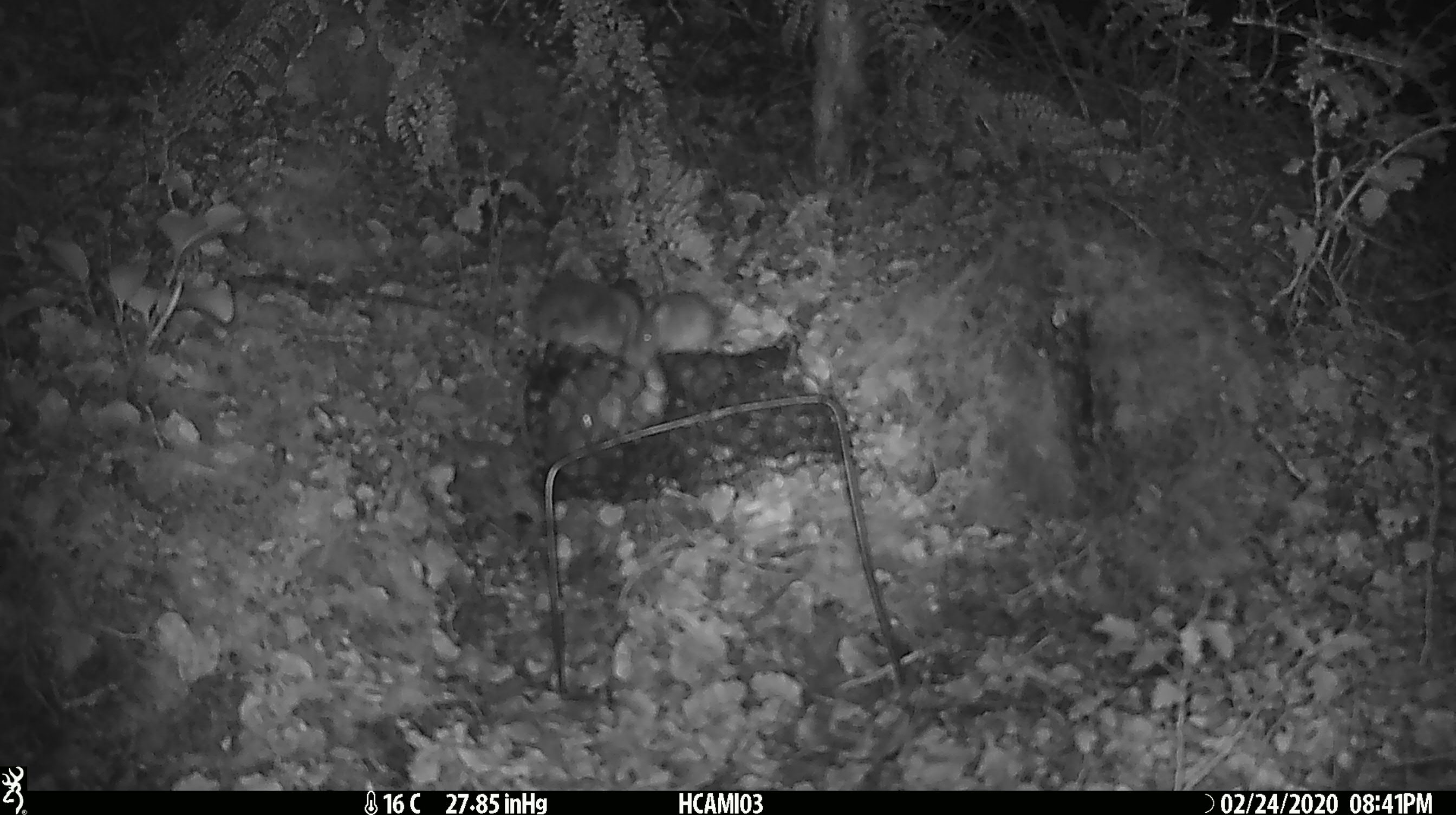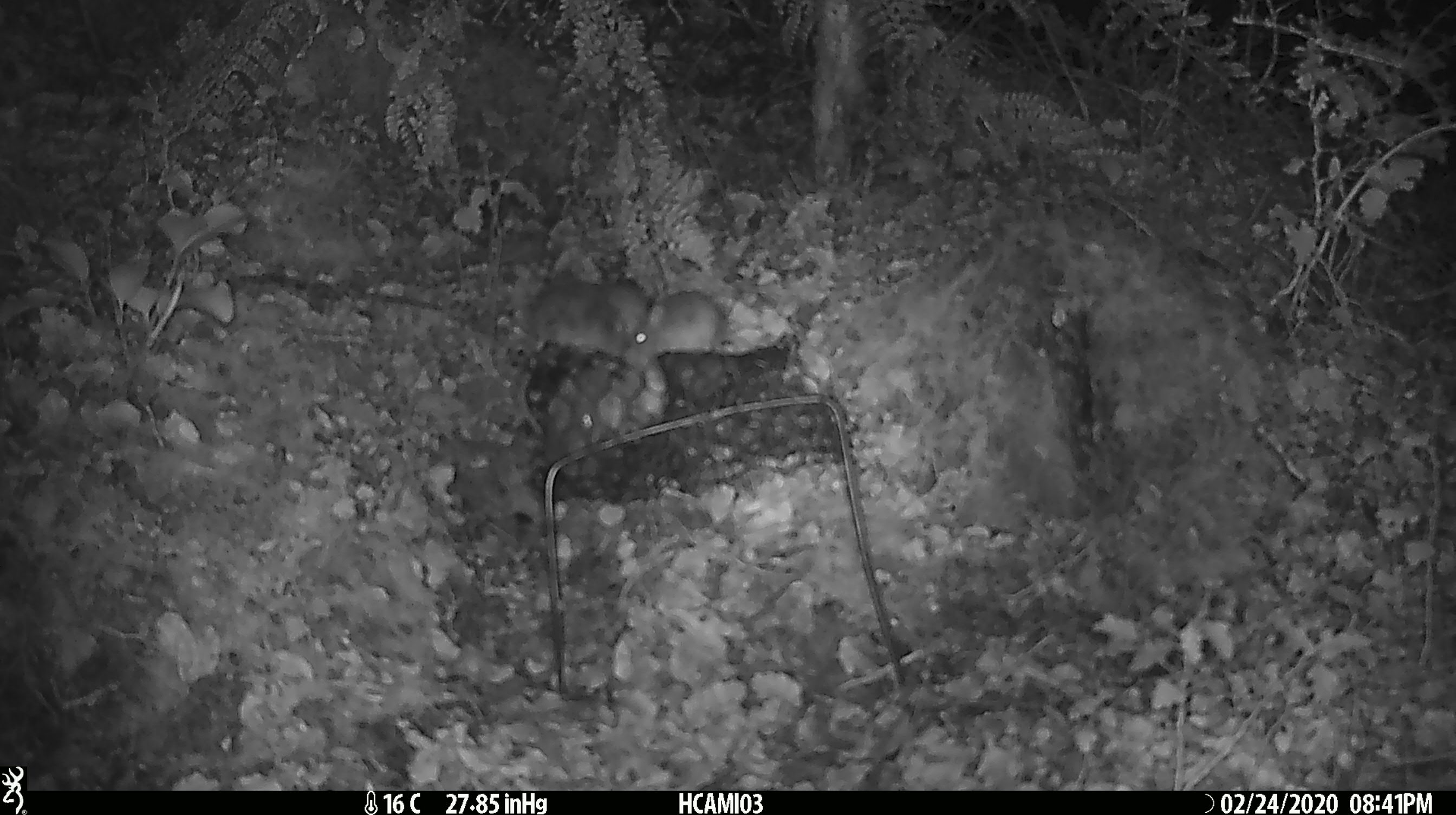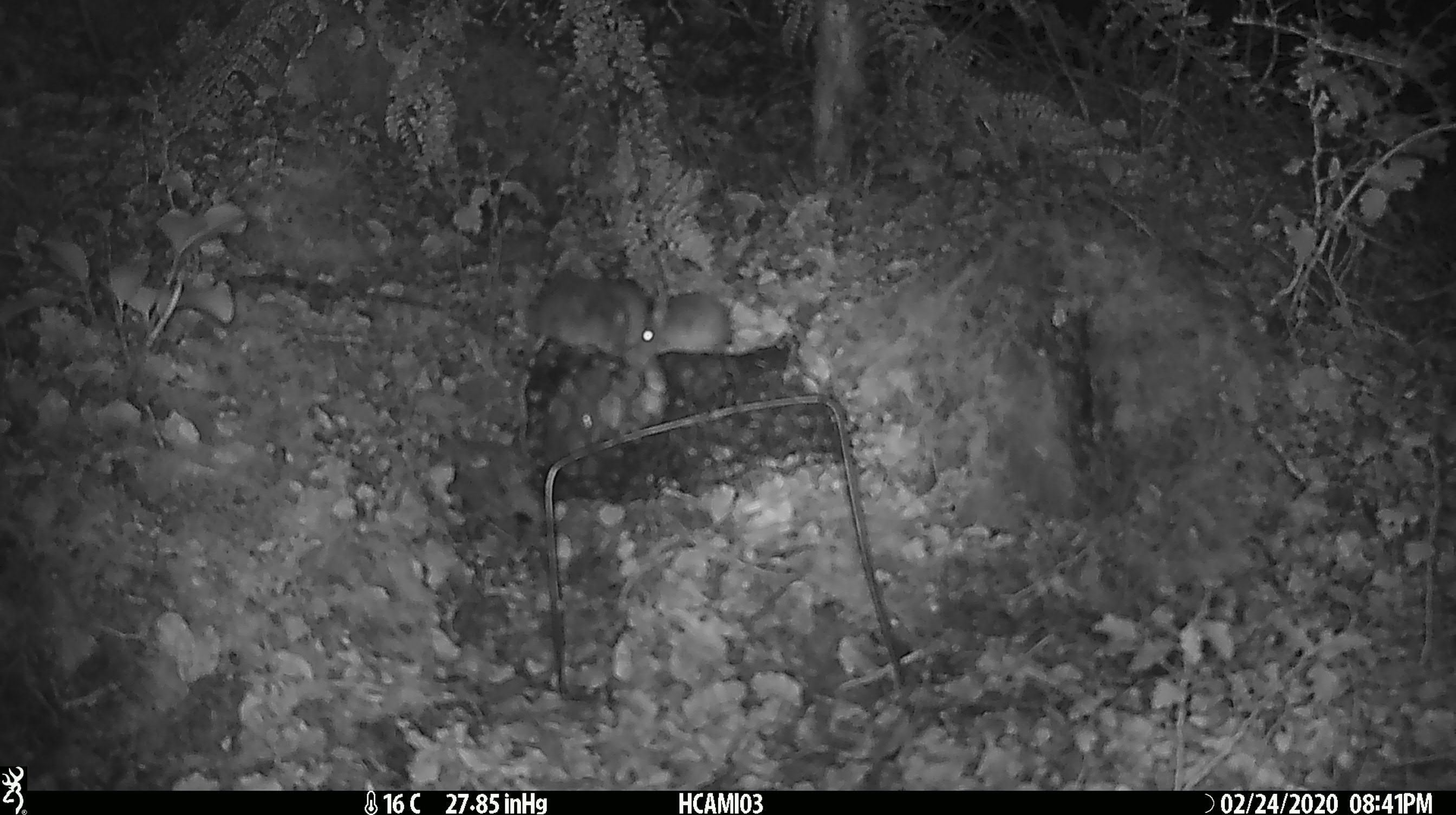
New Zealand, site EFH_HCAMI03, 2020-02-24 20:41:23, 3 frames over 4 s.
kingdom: Animalia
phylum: Chordata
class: Mammalia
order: Rodentia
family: Muridae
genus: Mus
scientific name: Mus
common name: mouse